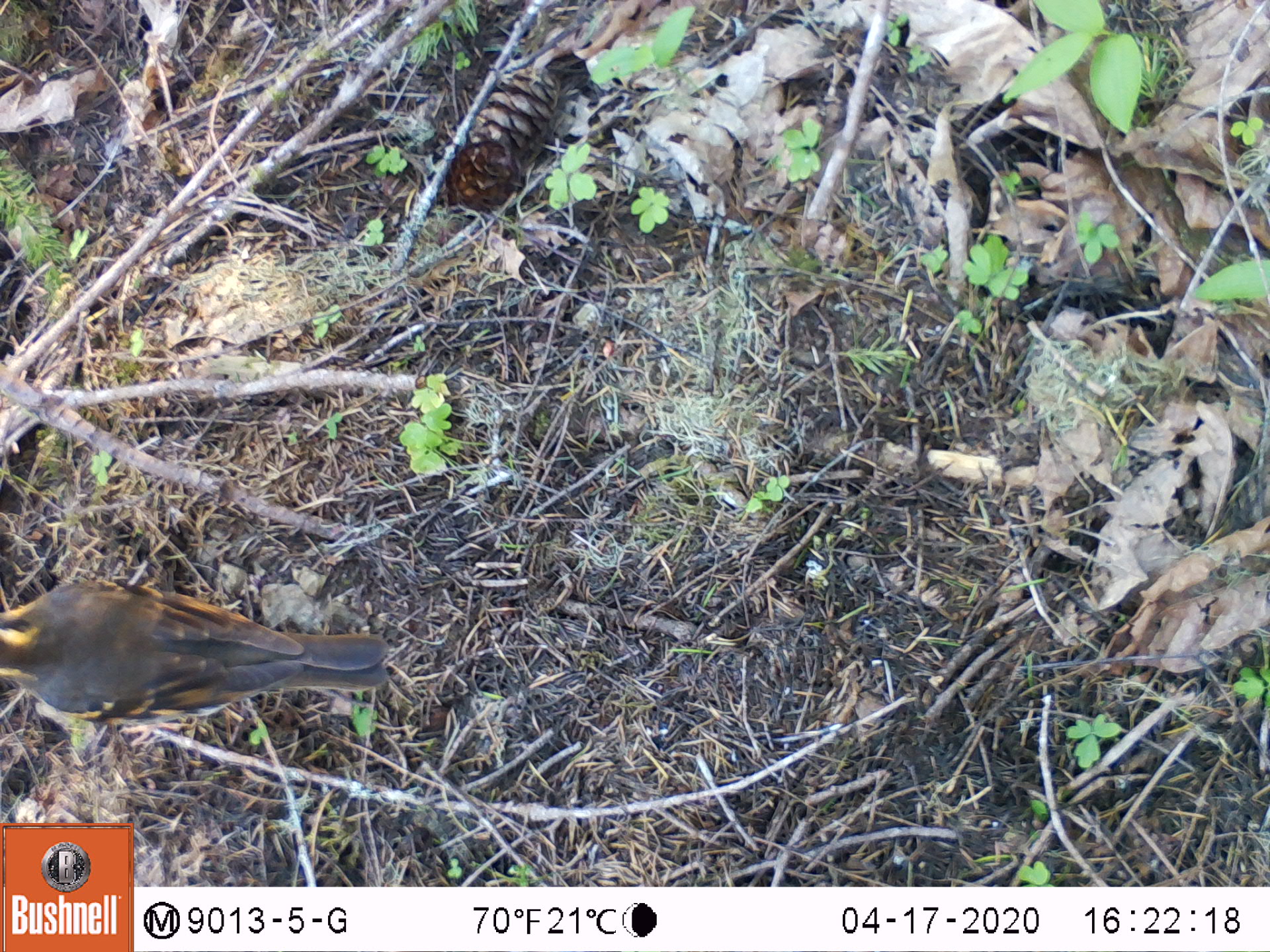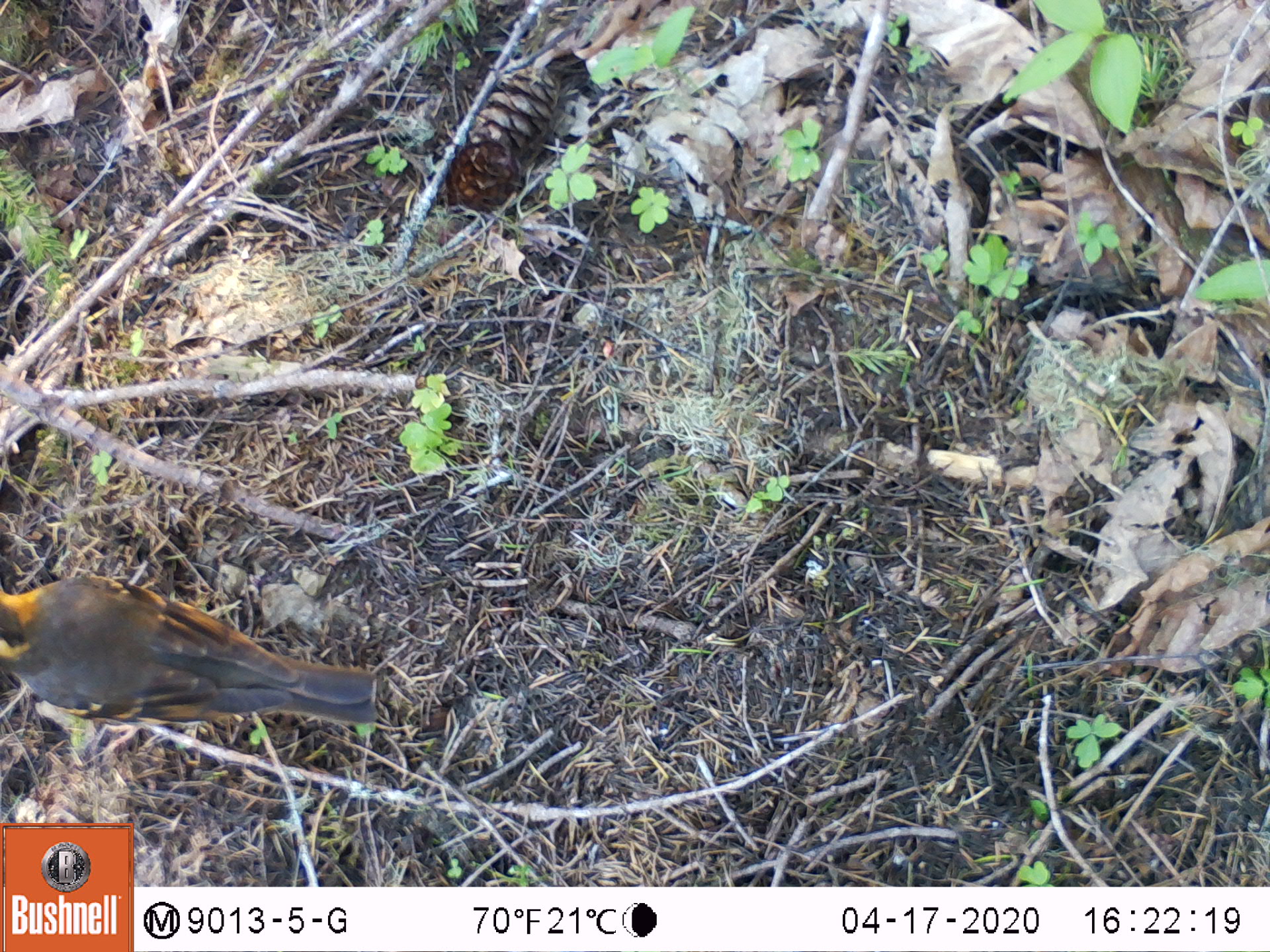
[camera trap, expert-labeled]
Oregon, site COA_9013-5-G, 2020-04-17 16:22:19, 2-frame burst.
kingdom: Animalia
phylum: Chordata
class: Aves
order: Passeriformes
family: Turdidae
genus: Ixoreus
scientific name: Ixoreus naevius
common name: varied thrush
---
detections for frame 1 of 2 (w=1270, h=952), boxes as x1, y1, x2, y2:
varied thrush: 3, 573, 388, 724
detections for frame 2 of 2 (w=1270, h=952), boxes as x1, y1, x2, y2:
varied thrush: 0, 581, 388, 724